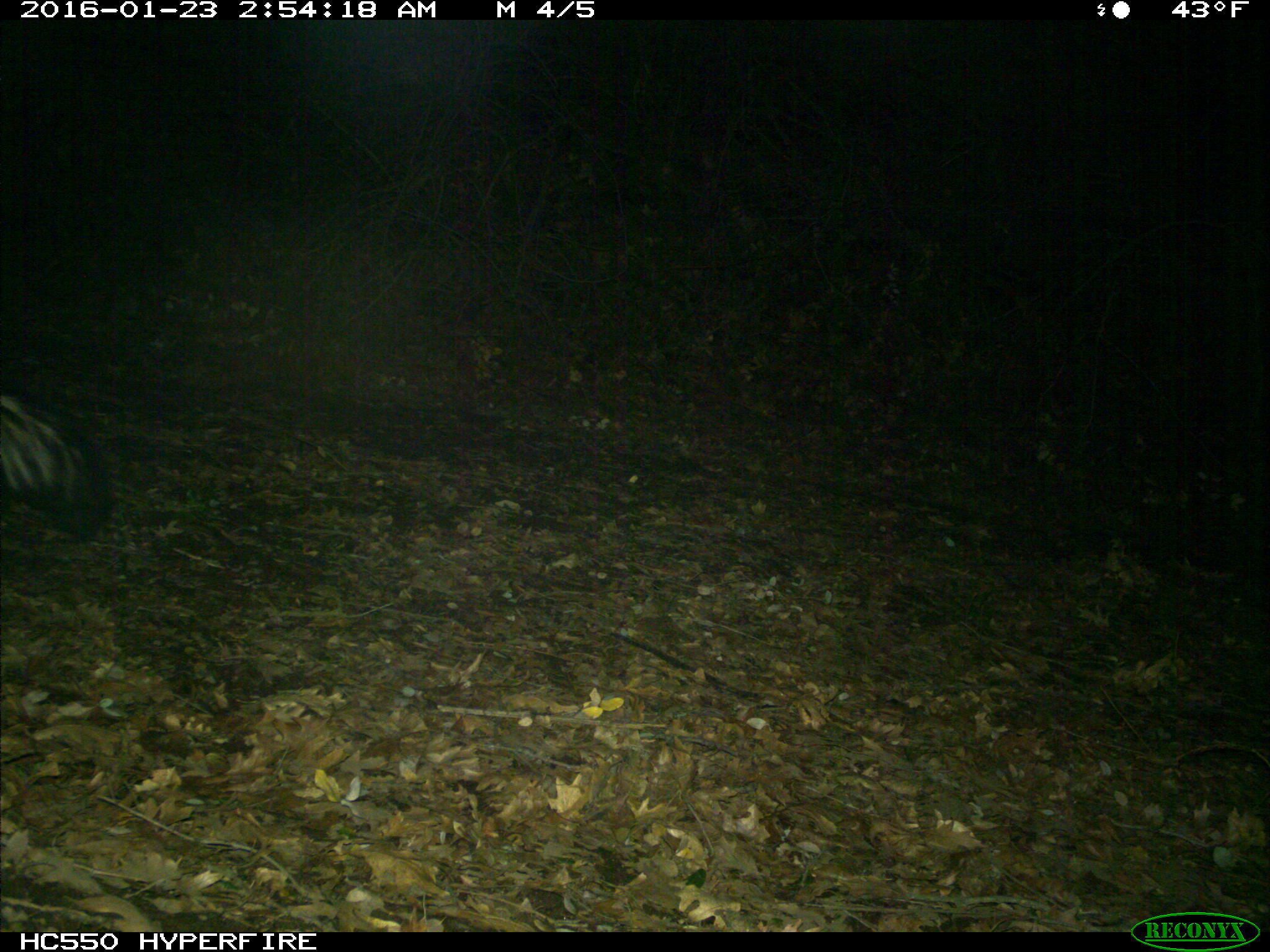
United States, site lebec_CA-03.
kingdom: Animalia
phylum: Chordata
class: Mammalia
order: Carnivora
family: Mephitidae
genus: Mephitis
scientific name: Mephitis mephitis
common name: striped skunk